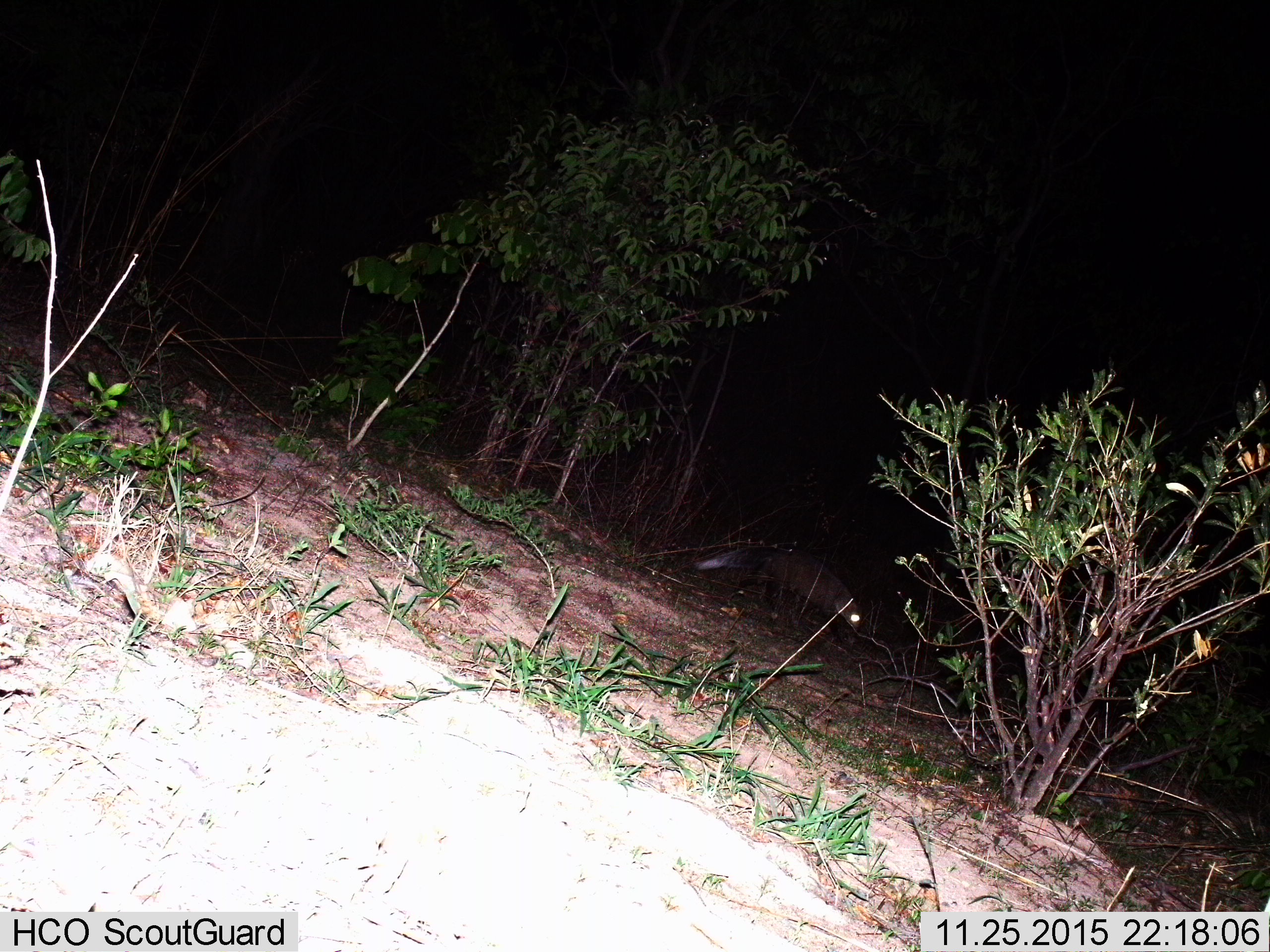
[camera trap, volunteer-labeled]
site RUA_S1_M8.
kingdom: Animalia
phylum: Chordata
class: Mammalia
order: Carnivora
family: Herpestidae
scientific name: Herpestidae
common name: mongoose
Mongoose (Herpestidae), count 1. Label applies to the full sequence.